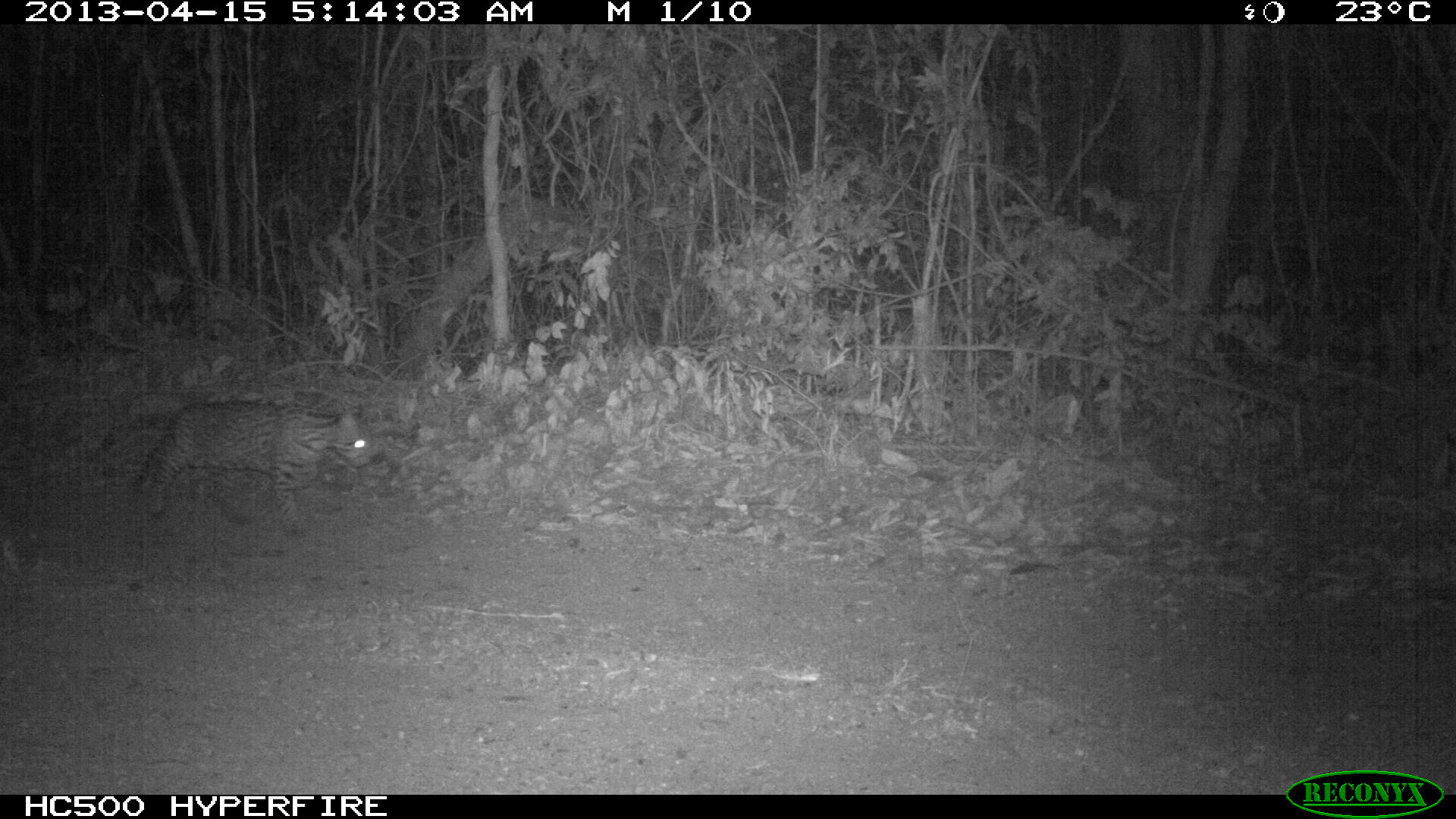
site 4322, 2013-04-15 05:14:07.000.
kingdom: Animalia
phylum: Chordata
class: Mammalia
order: Carnivora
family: Felidae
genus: Leopardus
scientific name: Leopardus pardalis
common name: ocelot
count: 1